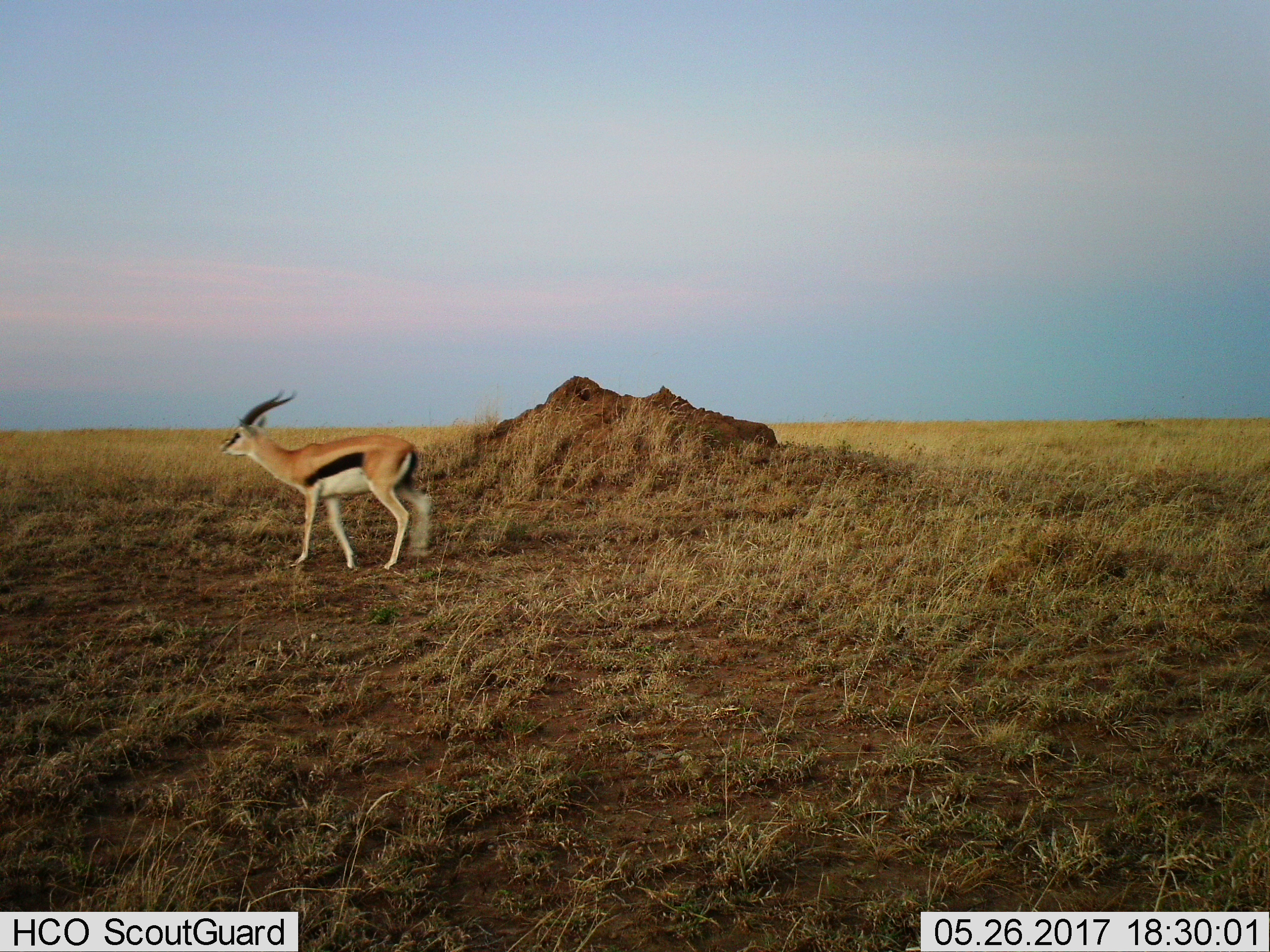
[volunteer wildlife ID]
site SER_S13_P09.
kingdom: Animalia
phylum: Chordata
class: Mammalia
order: Artiodactyla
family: Bovidae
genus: Eudorcas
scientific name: Eudorcas thomsonii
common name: thomson's gazelle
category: gazellethomsons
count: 1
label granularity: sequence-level